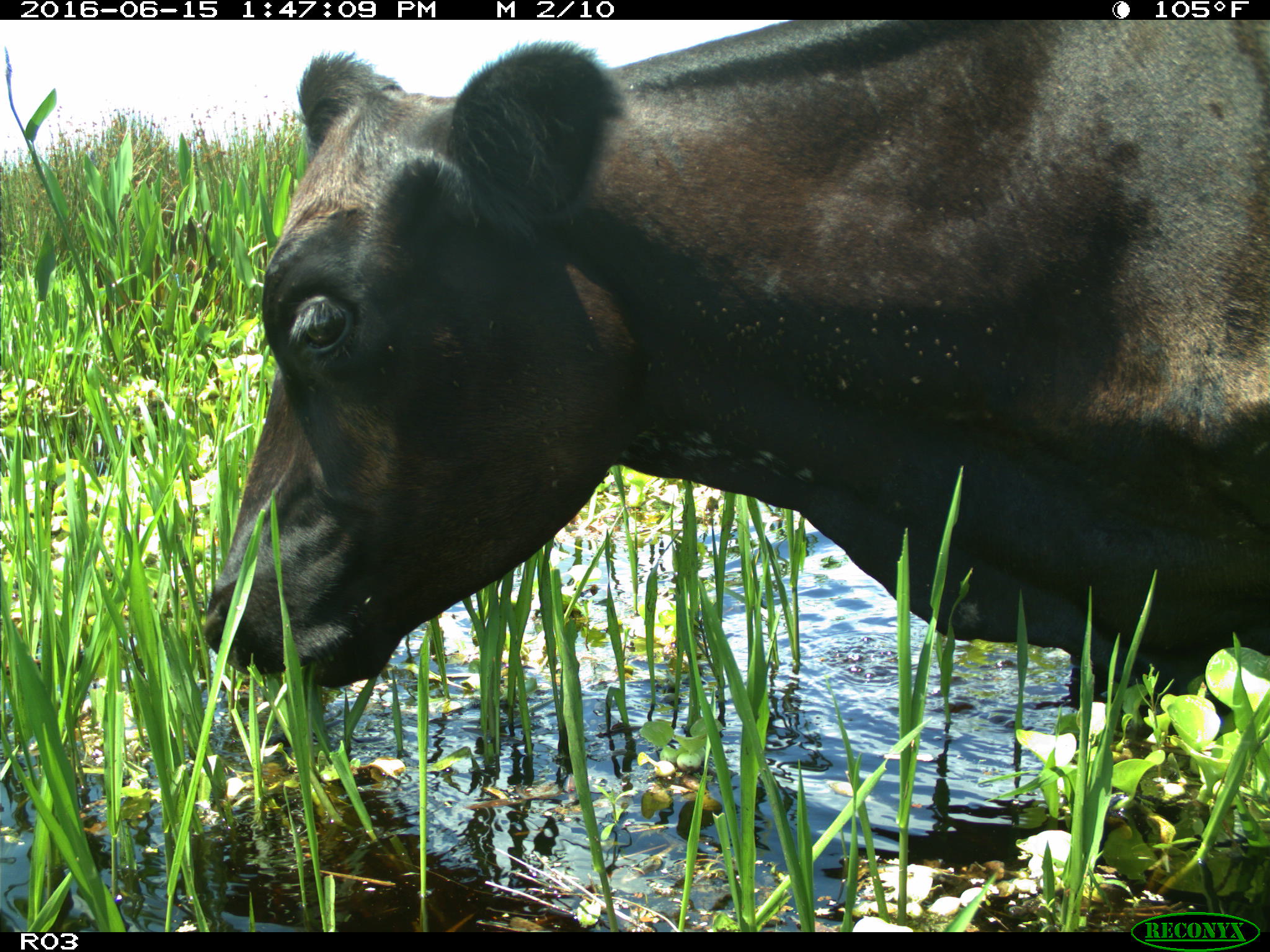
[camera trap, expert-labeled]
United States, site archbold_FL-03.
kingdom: Animalia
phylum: Chordata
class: Mammalia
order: Artiodactyla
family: Bovidae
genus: Bos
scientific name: Bos taurus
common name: domestic cow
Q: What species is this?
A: Bos taurus (domestic cow).